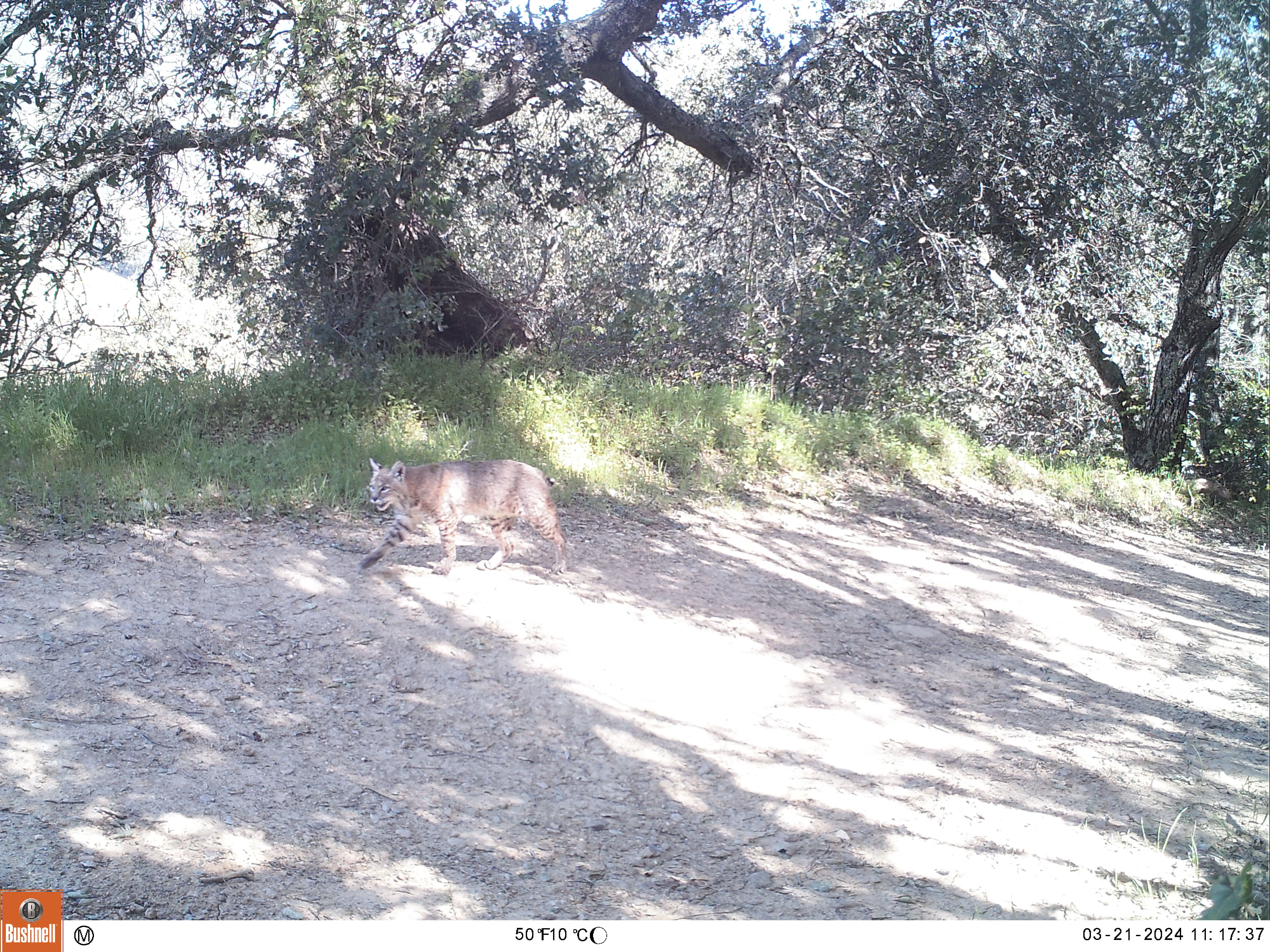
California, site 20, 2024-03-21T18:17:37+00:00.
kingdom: Animalia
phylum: Chordata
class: Mammalia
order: Carnivora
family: Felidae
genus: Lynx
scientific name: Lynx rufus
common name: bobcat